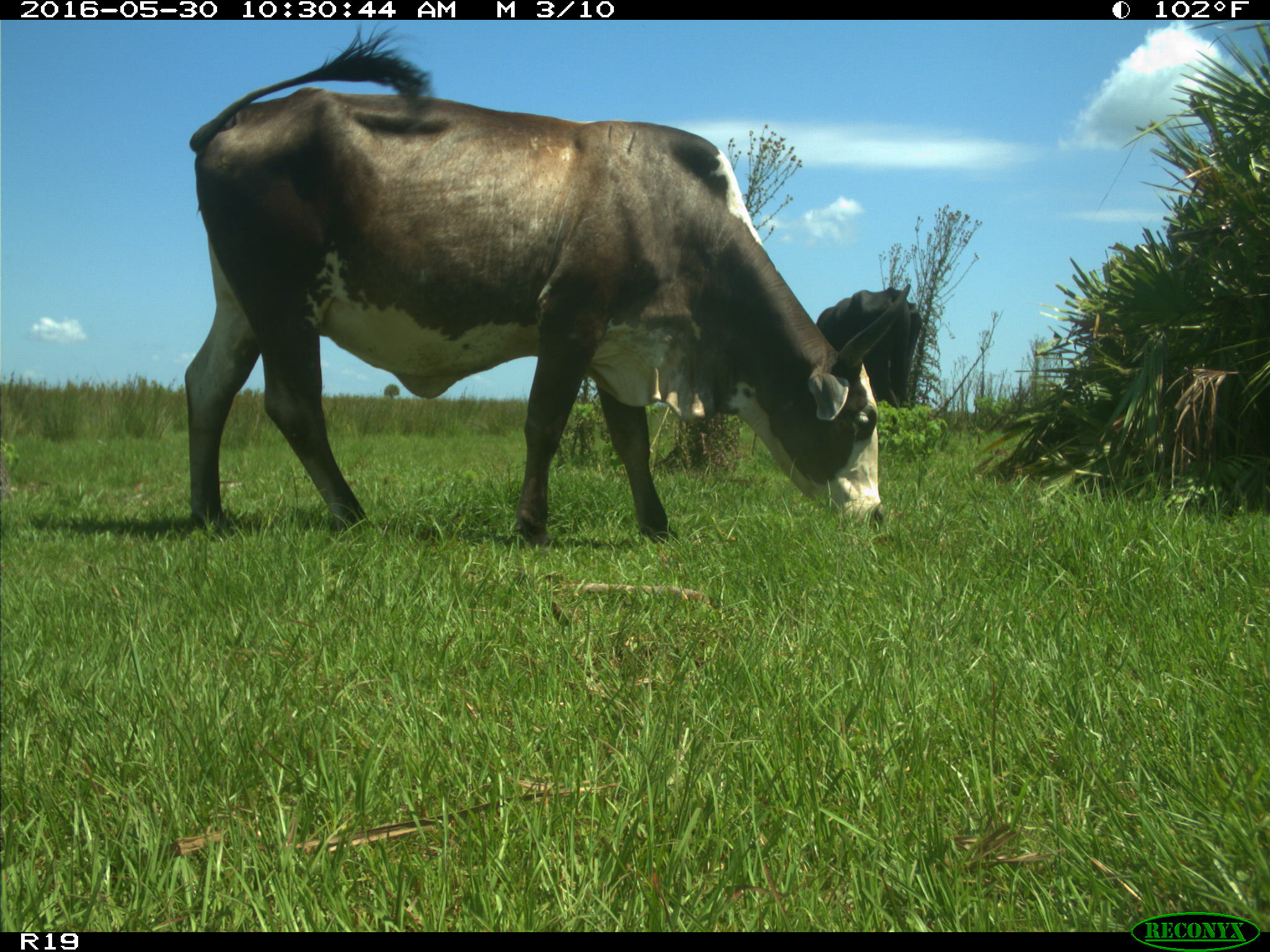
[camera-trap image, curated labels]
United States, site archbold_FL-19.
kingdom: Animalia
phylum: Chordata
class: Mammalia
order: Artiodactyla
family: Bovidae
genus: Bos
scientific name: Bos taurus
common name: domestic cow